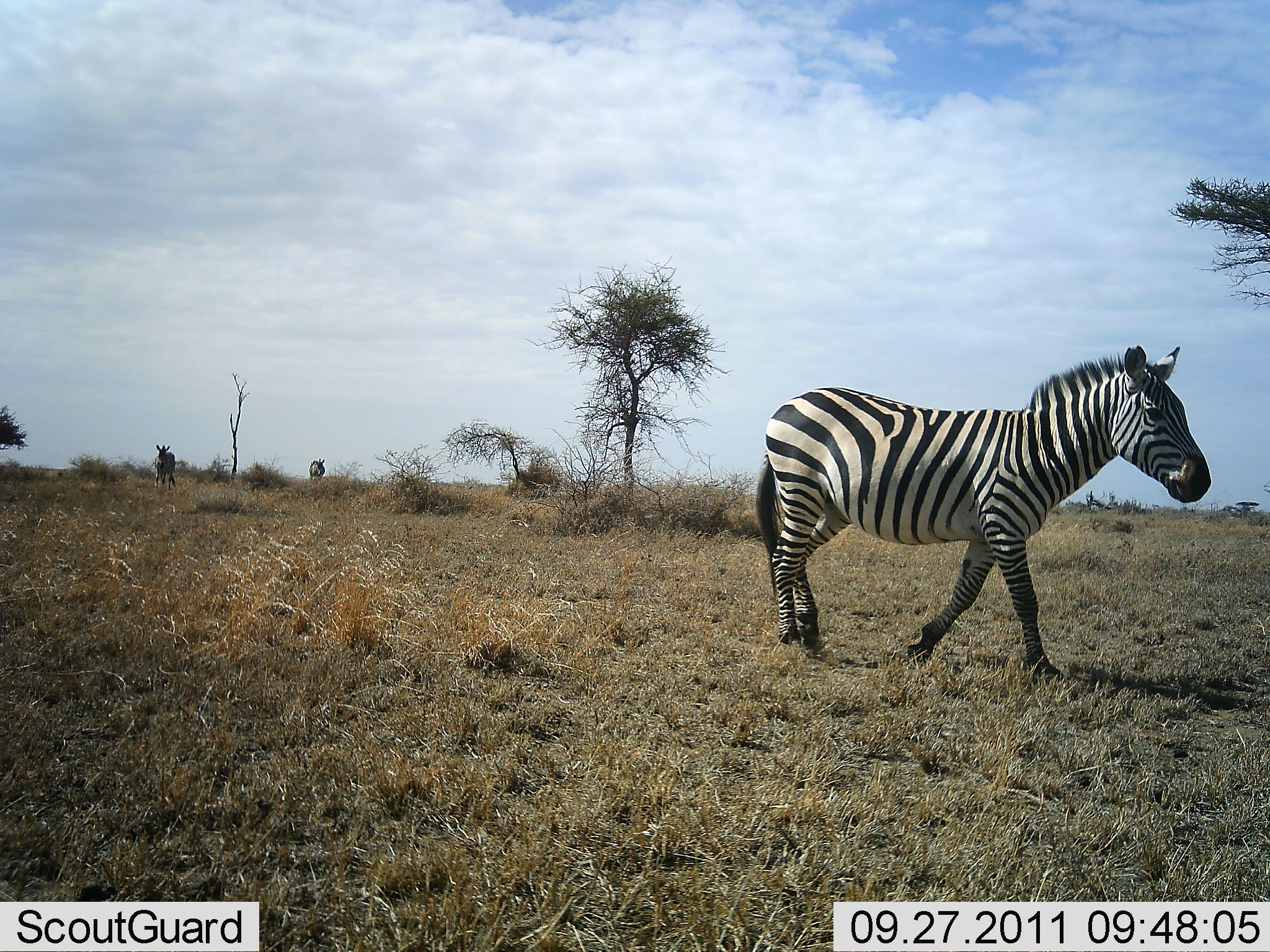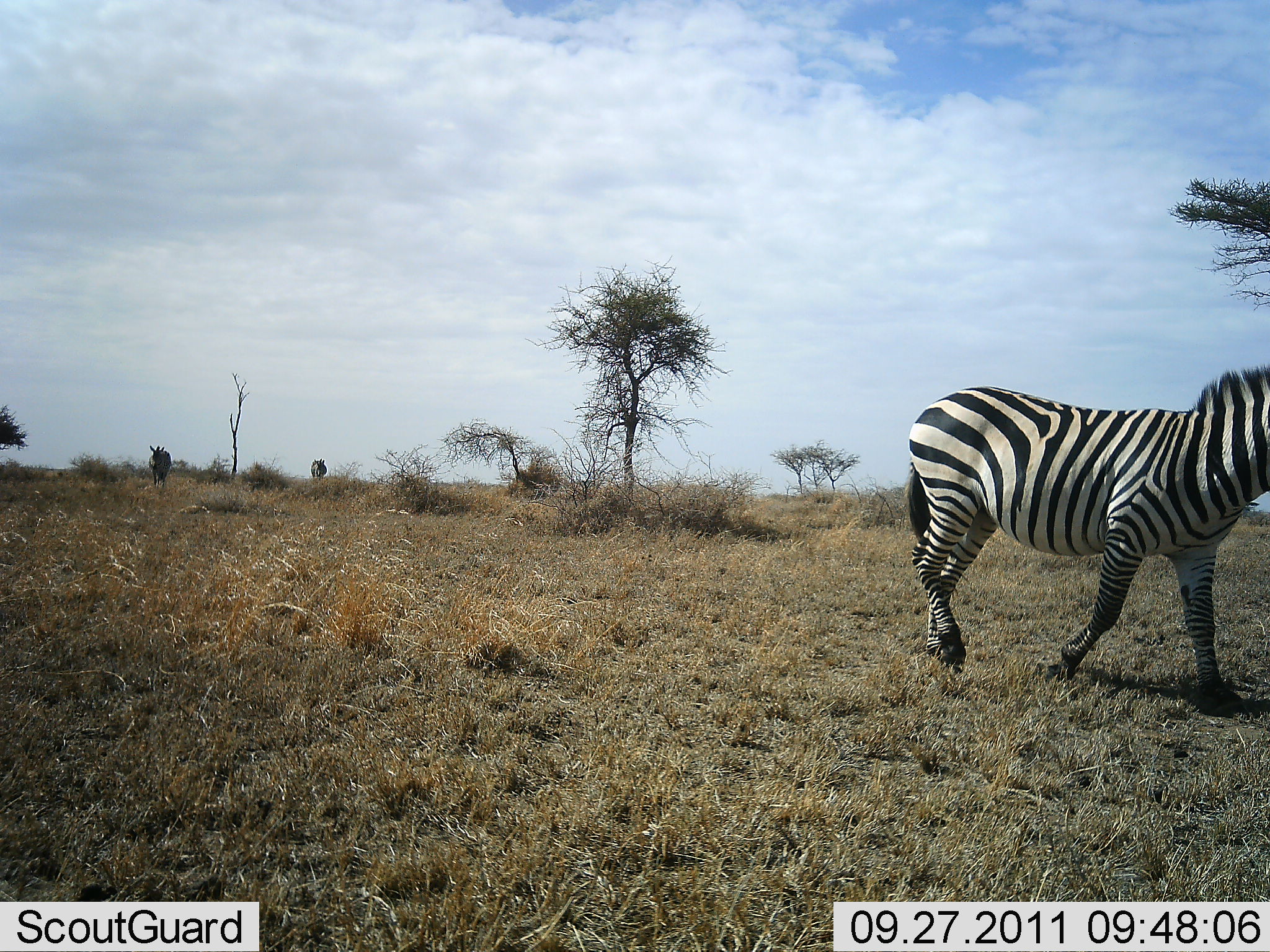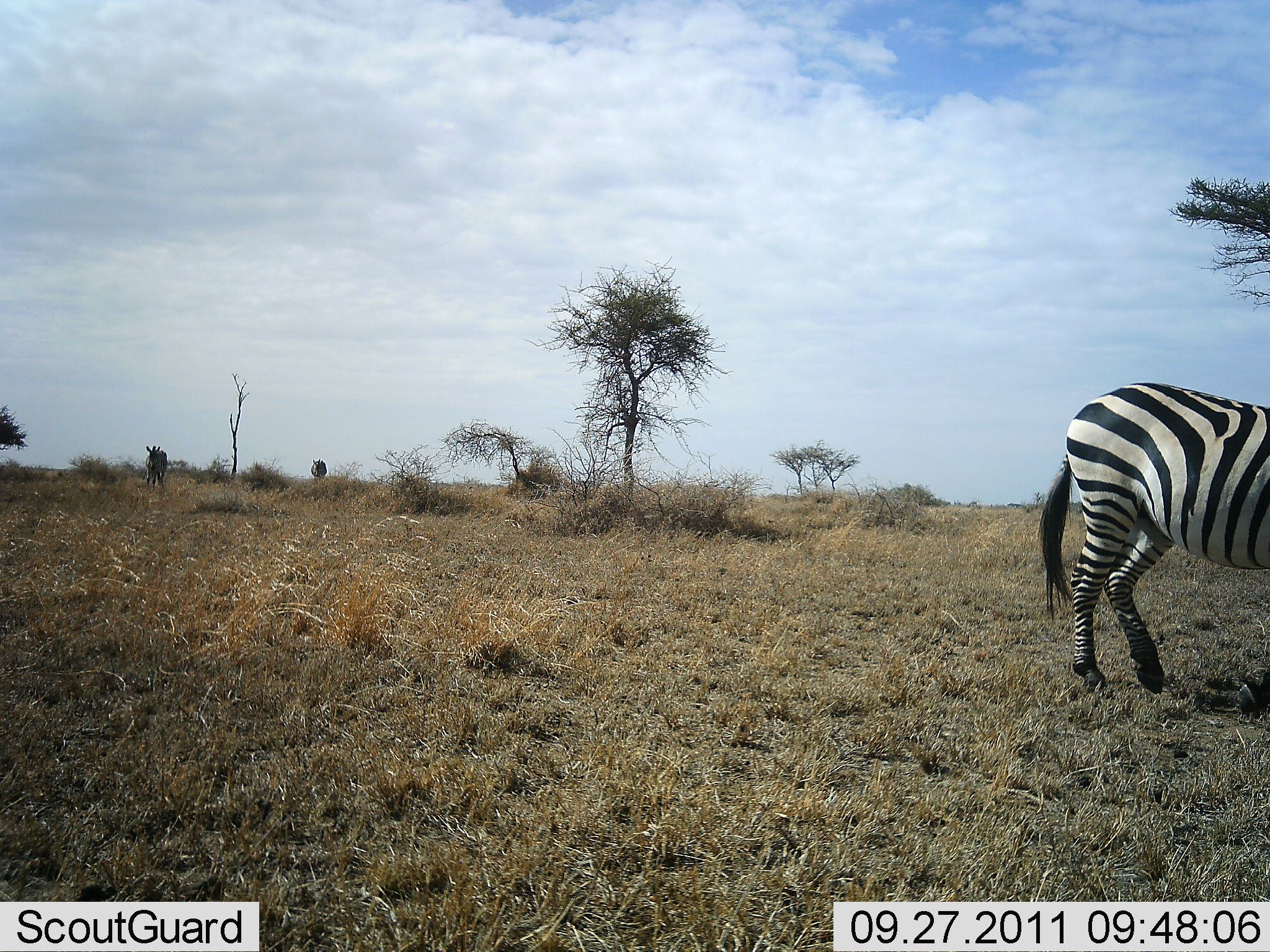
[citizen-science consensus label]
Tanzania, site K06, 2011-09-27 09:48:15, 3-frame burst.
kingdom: Animalia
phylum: Chordata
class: Mammalia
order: Perissodactyla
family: Equidae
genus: Equus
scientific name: Equus quagga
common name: plains zebra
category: zebra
Zebra (plains zebra) (Equus quagga), count 3. Behavior (volunteer vote fractions): standing 6%, resting 0%, moving 94%, interacting 0%. Young present (vote fraction): 0%. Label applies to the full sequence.